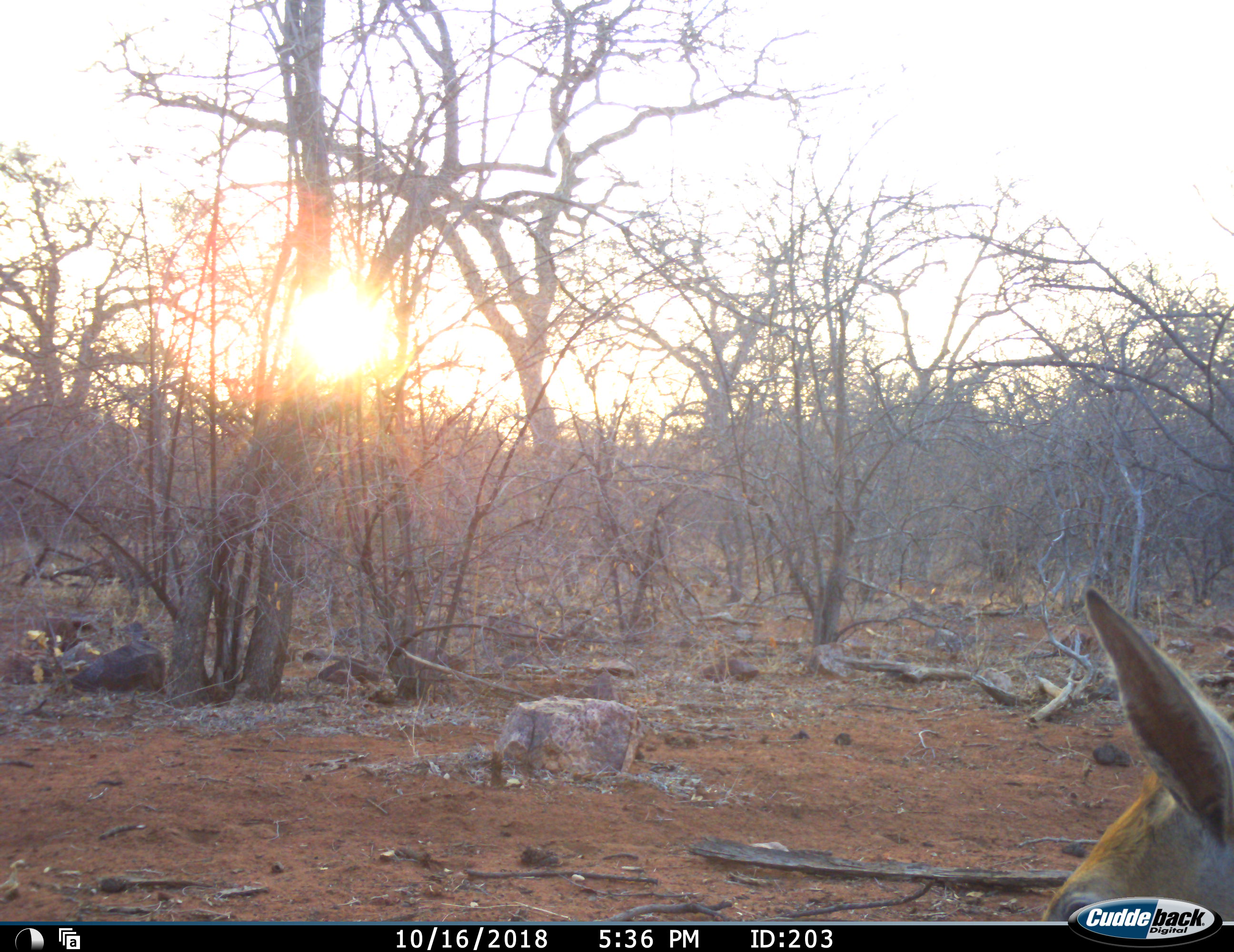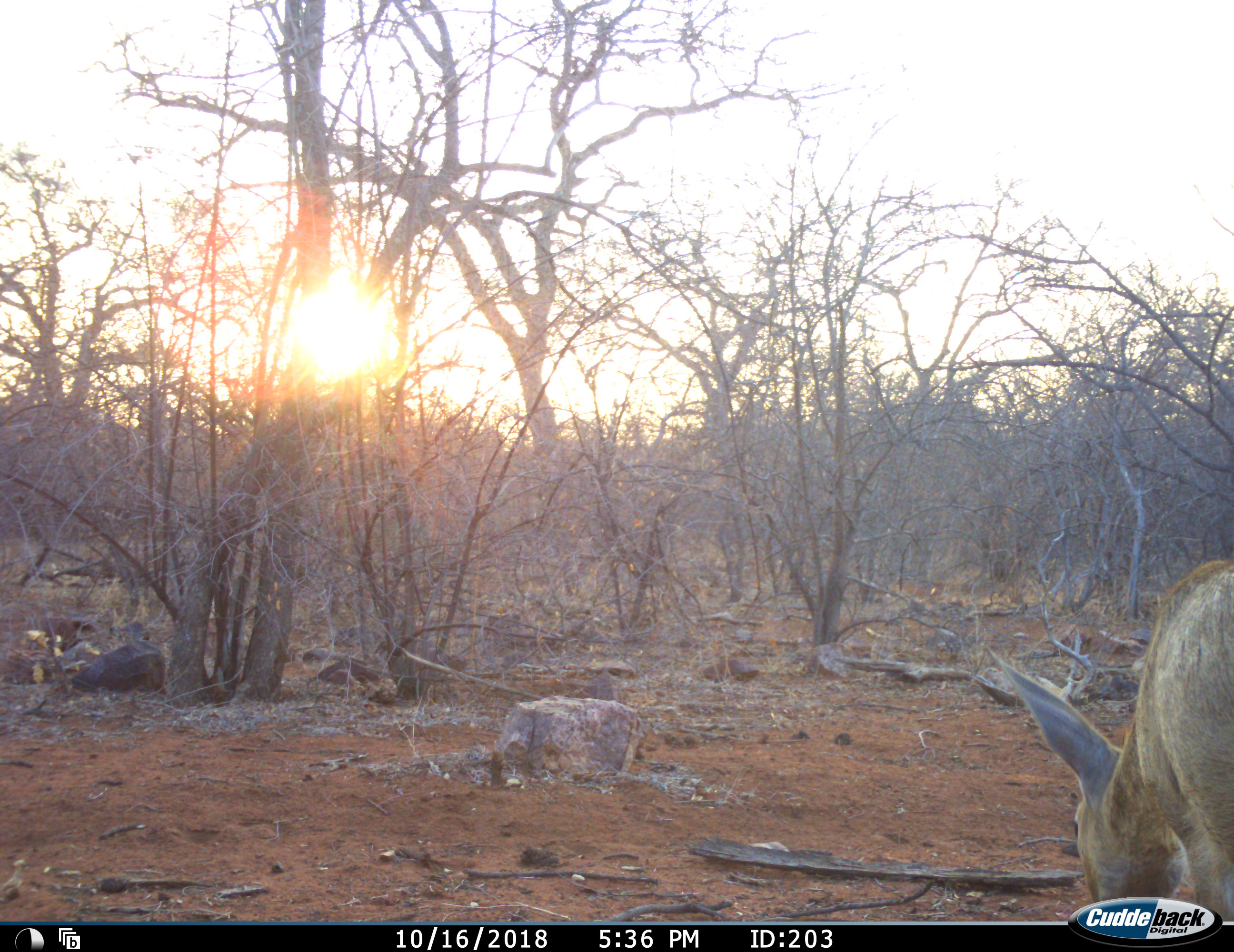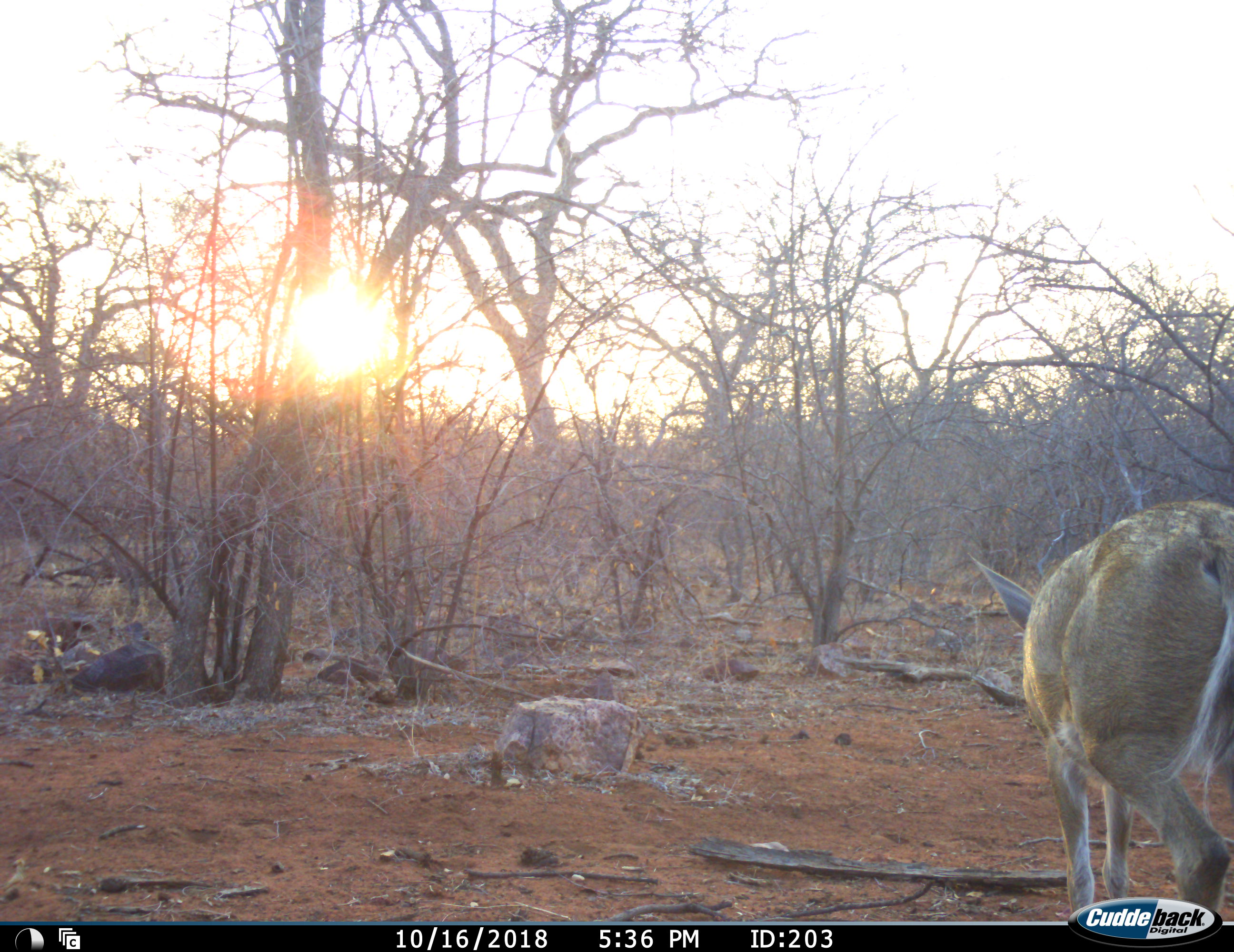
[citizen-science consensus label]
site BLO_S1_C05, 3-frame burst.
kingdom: Animalia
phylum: Chordata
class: Mammalia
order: Artiodactyla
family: Bovidae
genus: Sylvicapra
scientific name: Sylvicapra grimmia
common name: common duiker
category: duikercommongrey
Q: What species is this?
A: Duikercommongrey (common duiker) (Sylvicapra grimmia).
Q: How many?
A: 1.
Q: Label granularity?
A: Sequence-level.